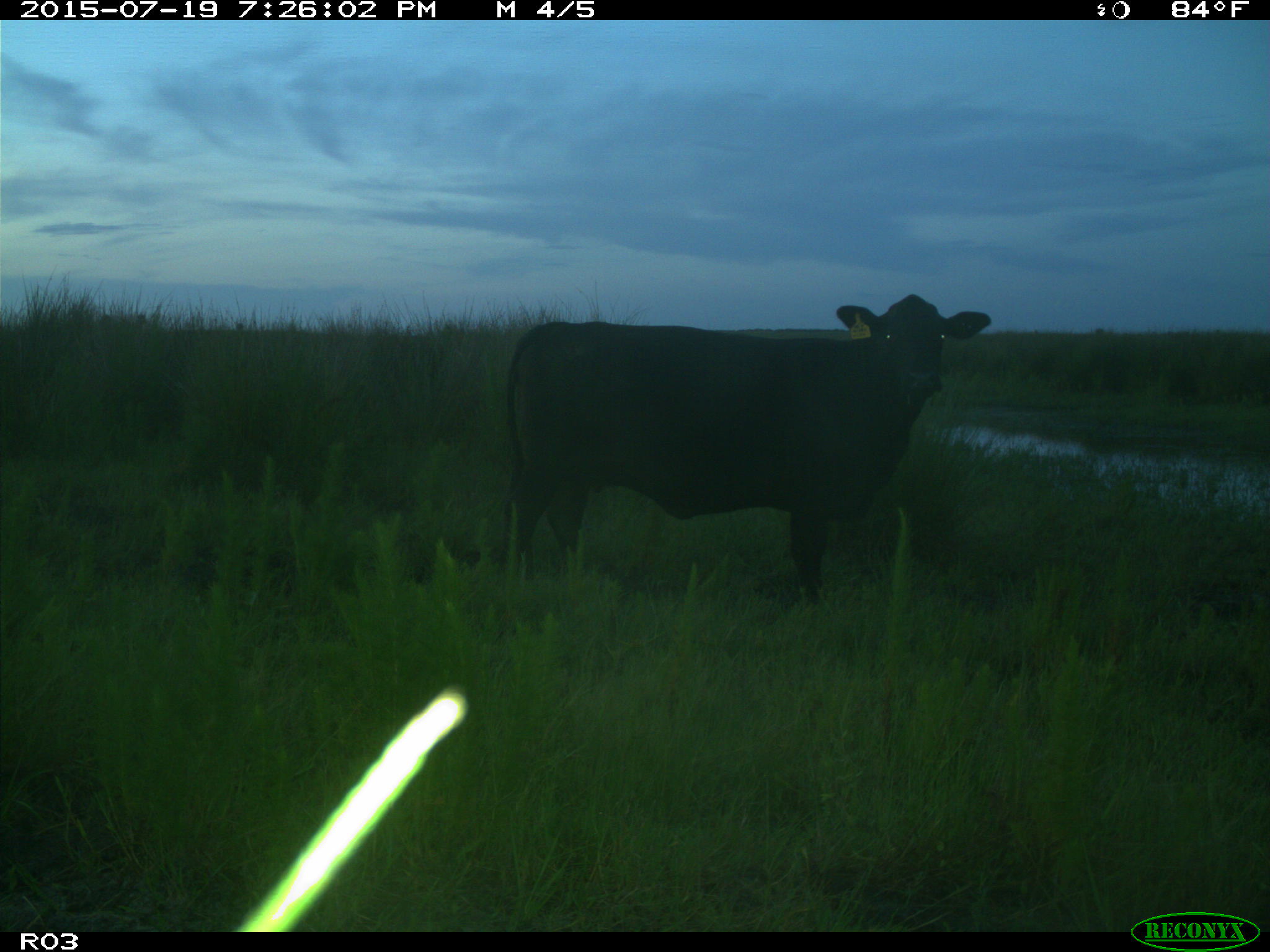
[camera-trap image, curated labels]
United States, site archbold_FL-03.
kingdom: Animalia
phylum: Chordata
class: Mammalia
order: Artiodactyla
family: Bovidae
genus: Bos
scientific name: Bos taurus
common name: domestic cow